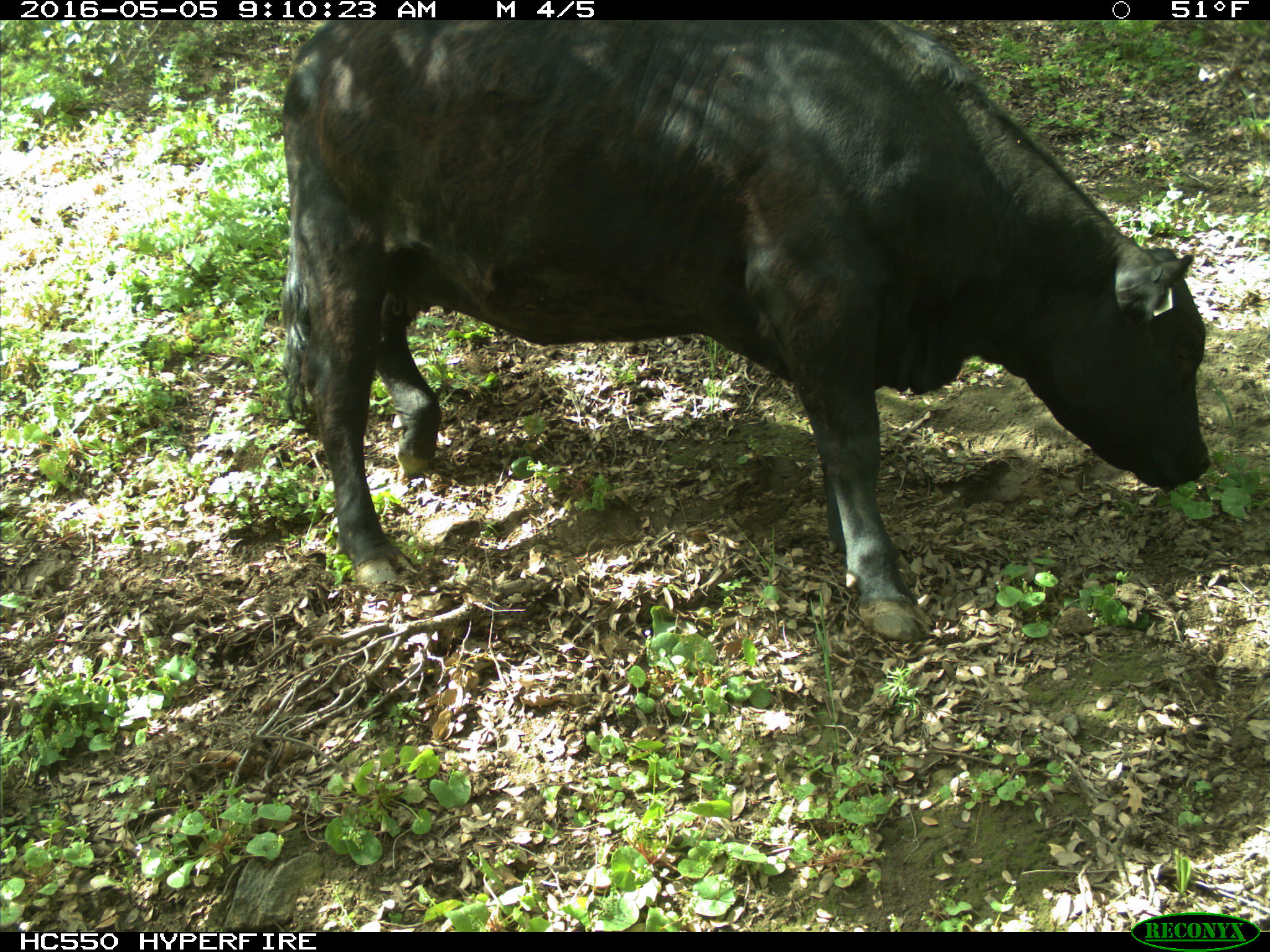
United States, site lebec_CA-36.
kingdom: Animalia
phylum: Chordata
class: Mammalia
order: Artiodactyla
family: Bovidae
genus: Bos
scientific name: Bos taurus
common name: domestic cow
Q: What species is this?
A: Bos taurus (domestic cow).